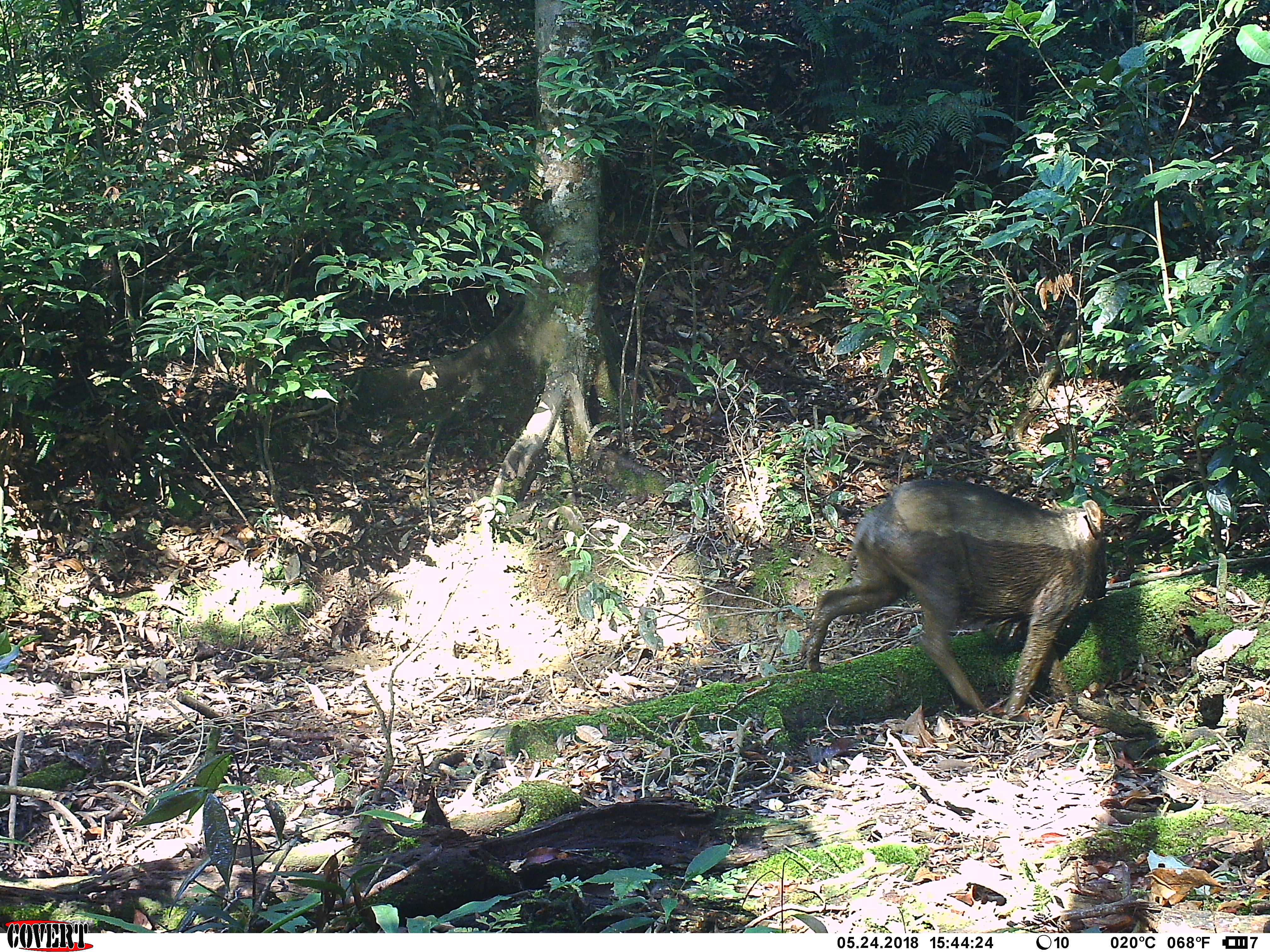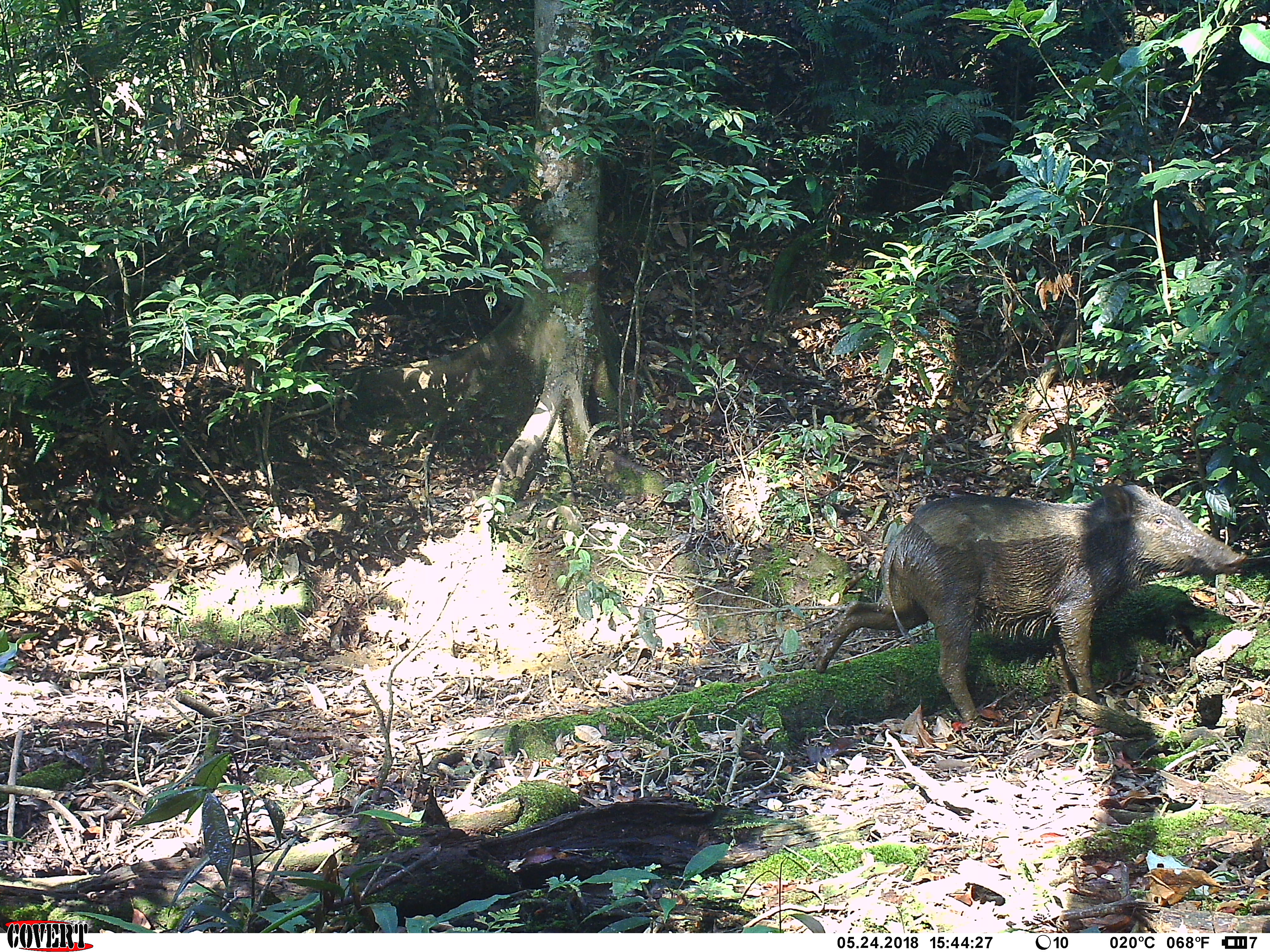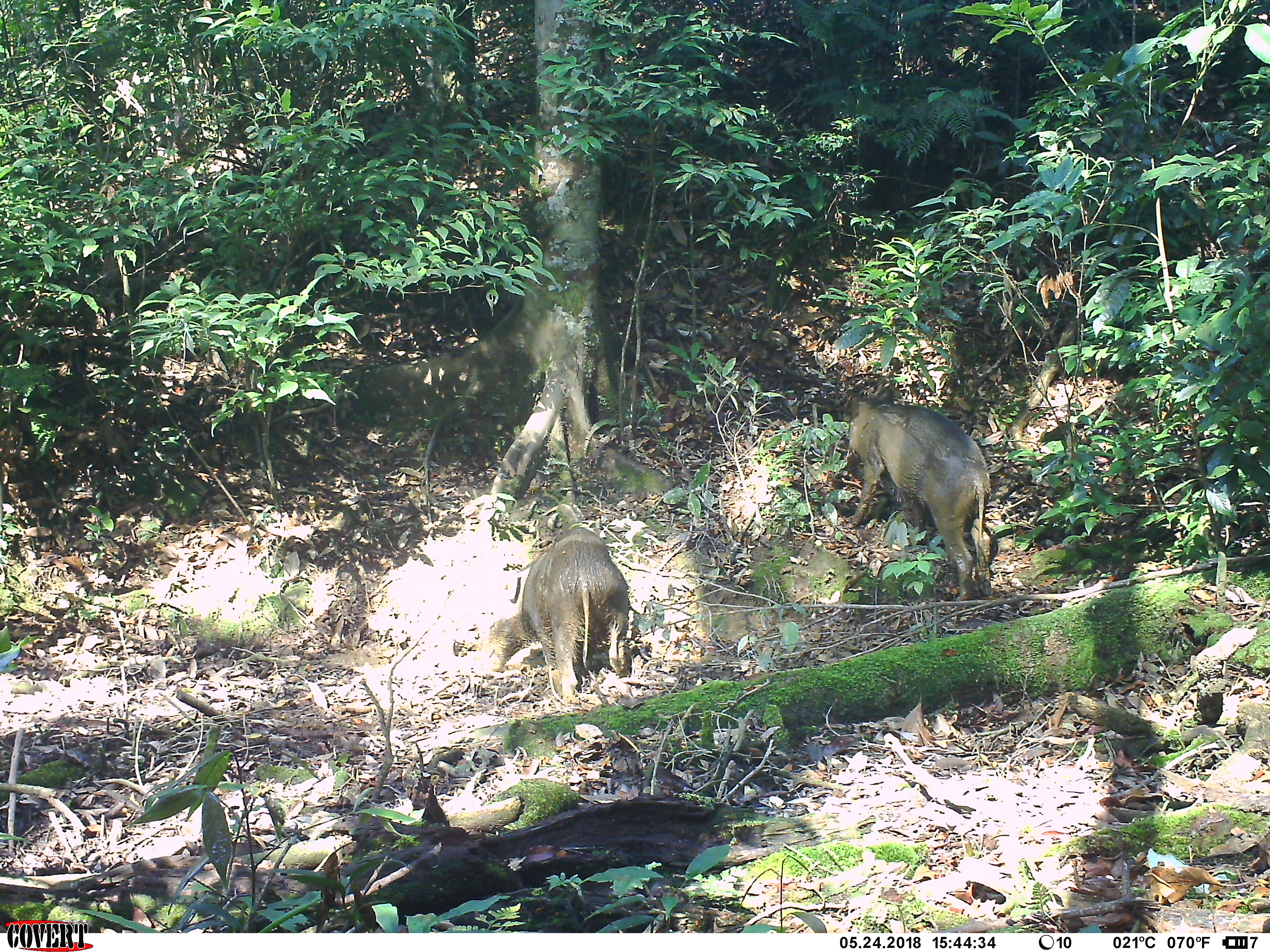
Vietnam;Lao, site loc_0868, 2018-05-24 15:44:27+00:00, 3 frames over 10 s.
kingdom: Animalia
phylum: Chordata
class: Mammalia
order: Artiodactyla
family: Suidae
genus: Sus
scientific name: Sus scrofa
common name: eurasian wild pig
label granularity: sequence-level